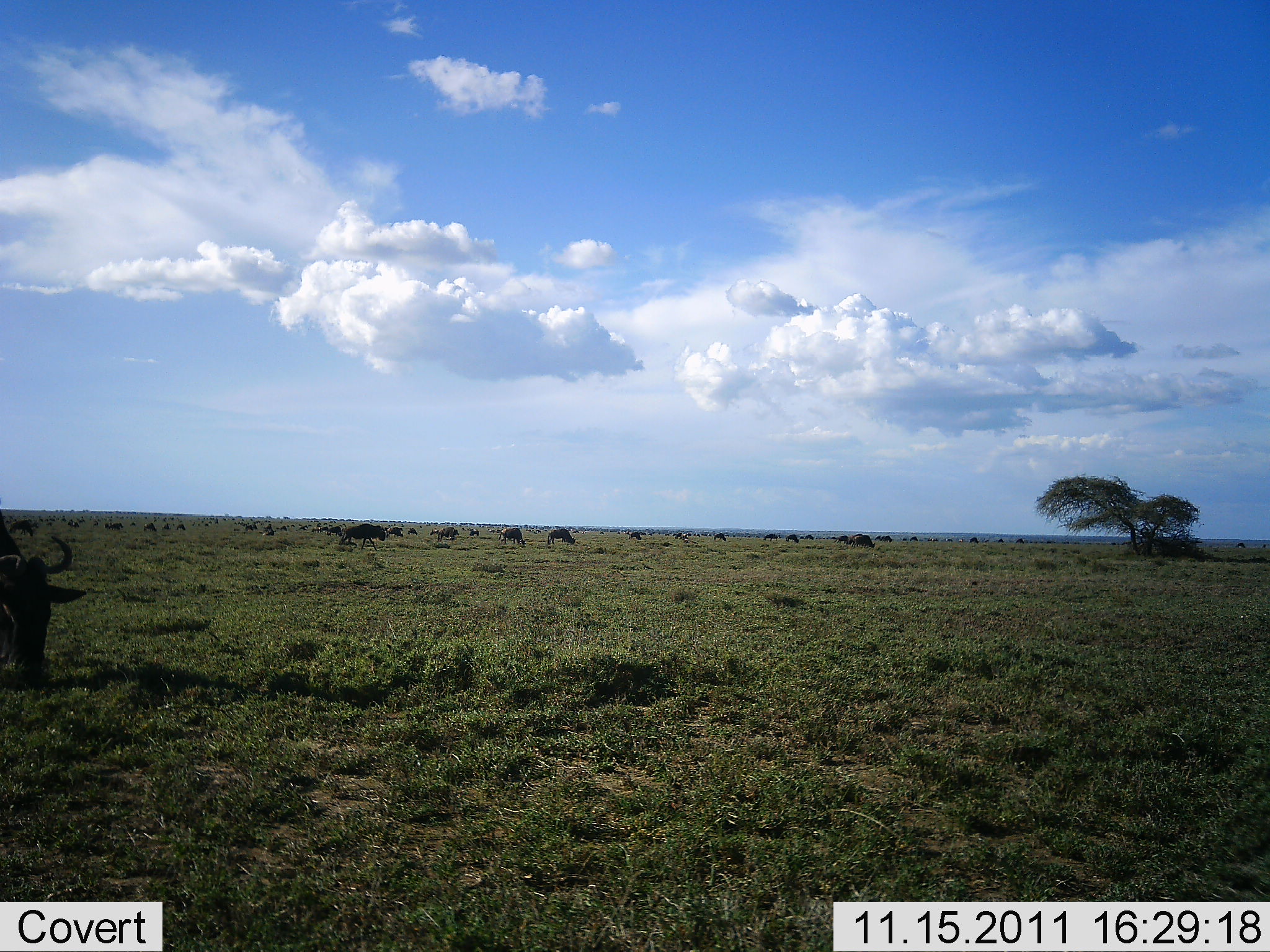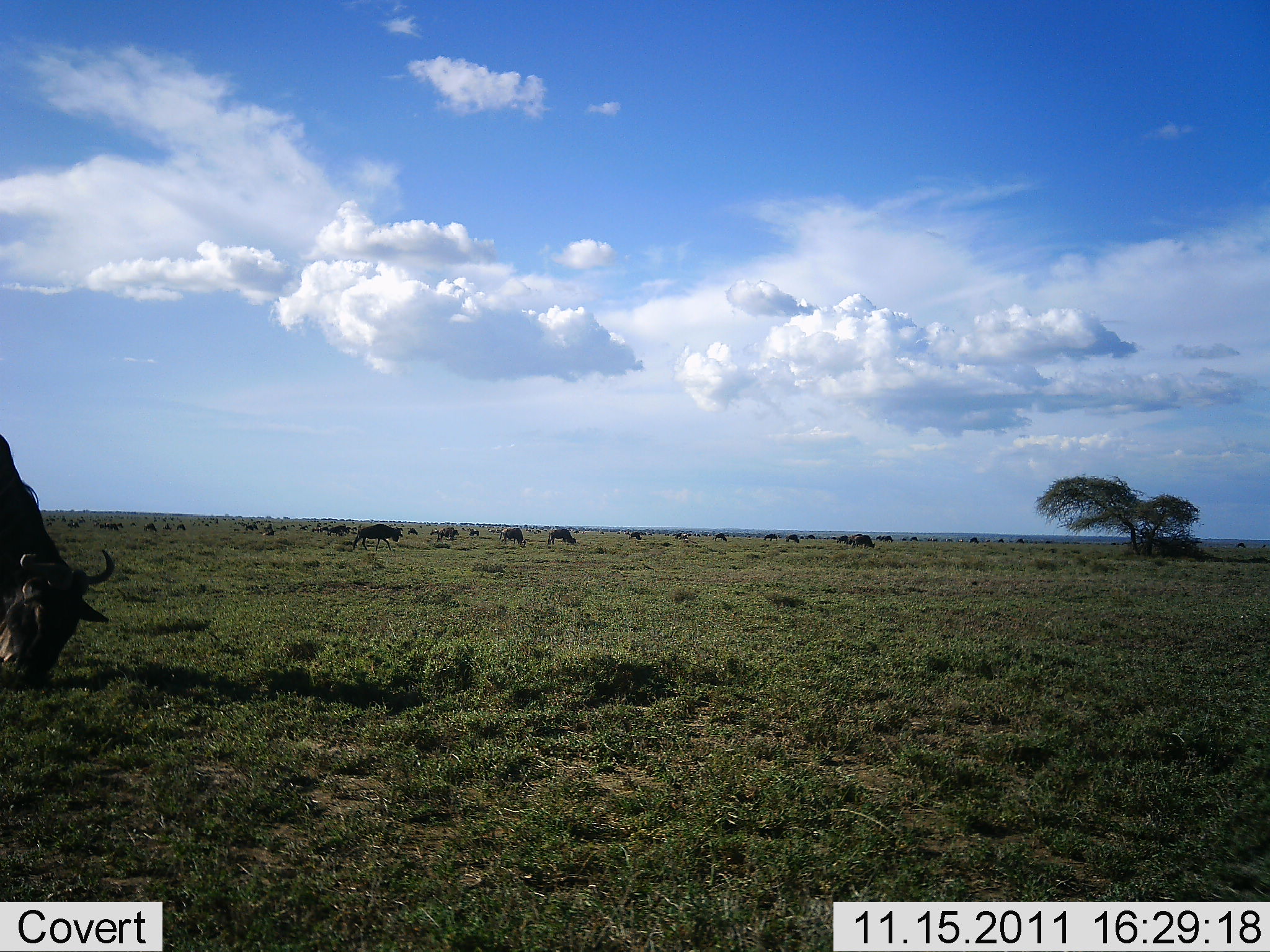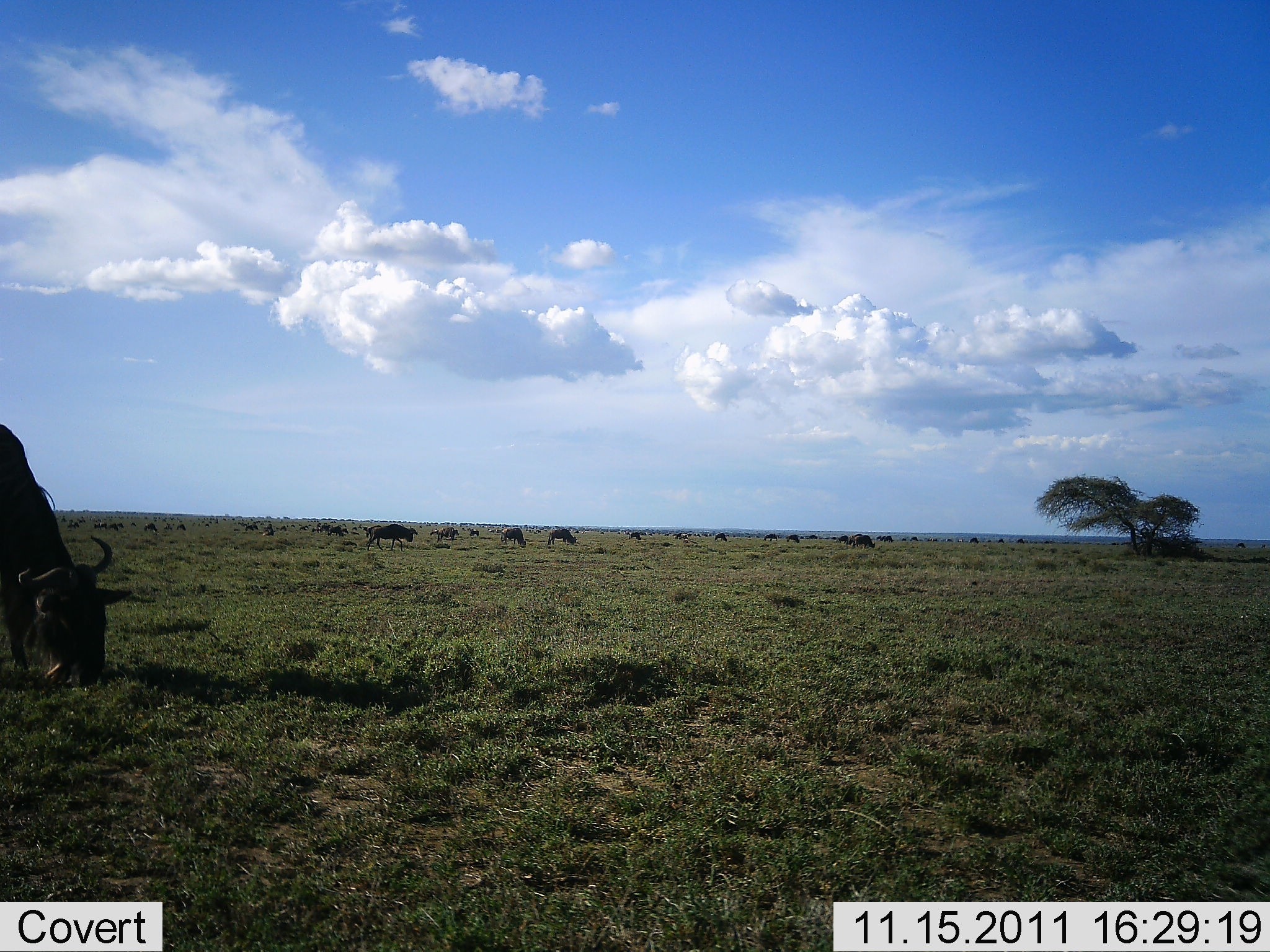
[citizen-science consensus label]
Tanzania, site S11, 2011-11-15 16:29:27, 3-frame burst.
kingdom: Animalia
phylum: Chordata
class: Mammalia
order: Artiodactyla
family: Bovidae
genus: Connochaetes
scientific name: Connochaetes taurinus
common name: blue wildebeest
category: wildebeest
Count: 11-50.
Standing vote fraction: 20%.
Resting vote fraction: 0%.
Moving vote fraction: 60%.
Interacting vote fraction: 0%.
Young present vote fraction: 0%.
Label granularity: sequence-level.